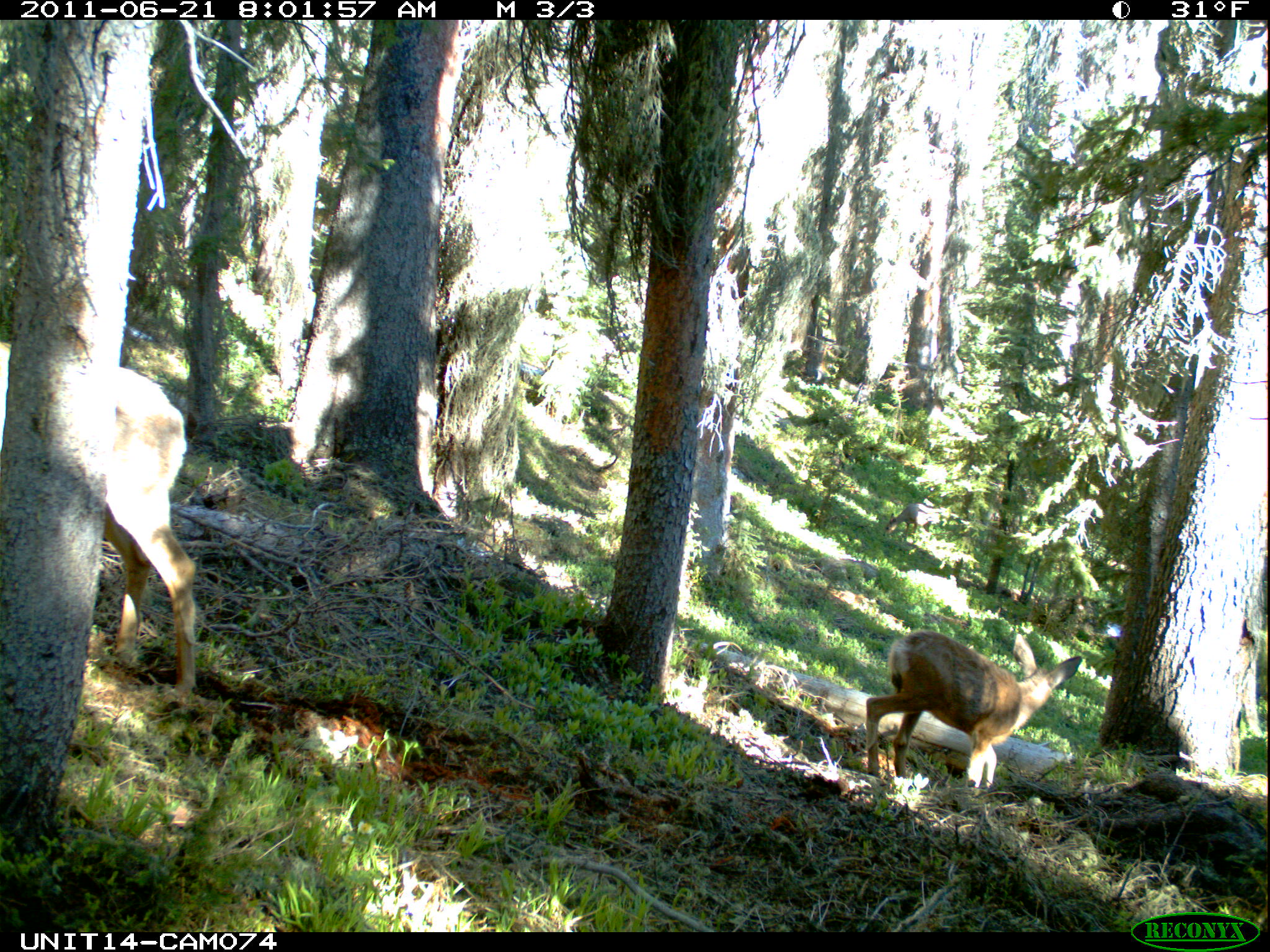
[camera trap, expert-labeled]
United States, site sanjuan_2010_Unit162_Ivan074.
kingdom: Animalia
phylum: Chordata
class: Mammalia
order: Artiodactyla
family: Cervidae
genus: Odocoileus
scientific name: Odocoileus hemionus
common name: mule deer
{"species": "Odocoileus hemionus (mule deer)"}